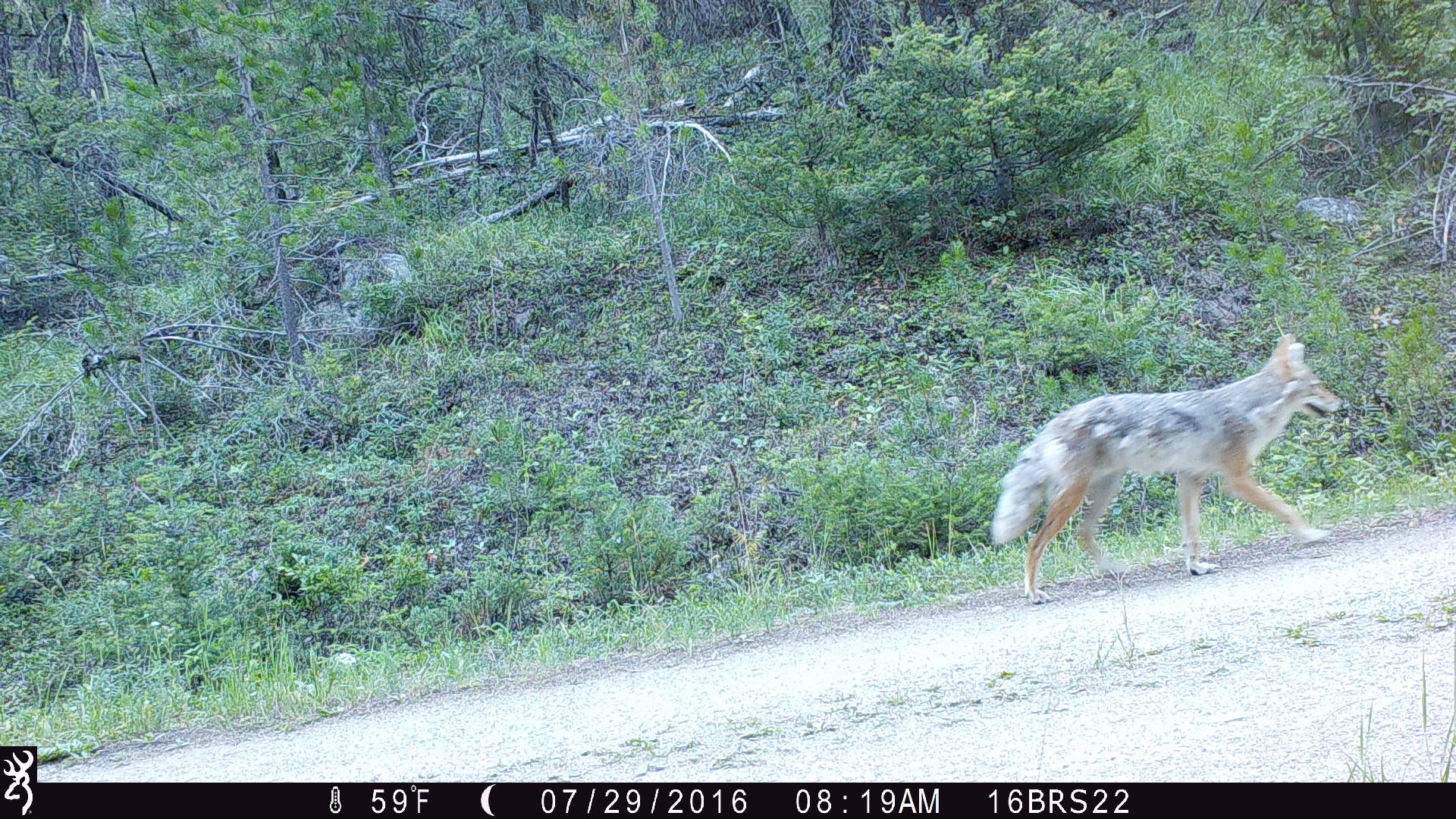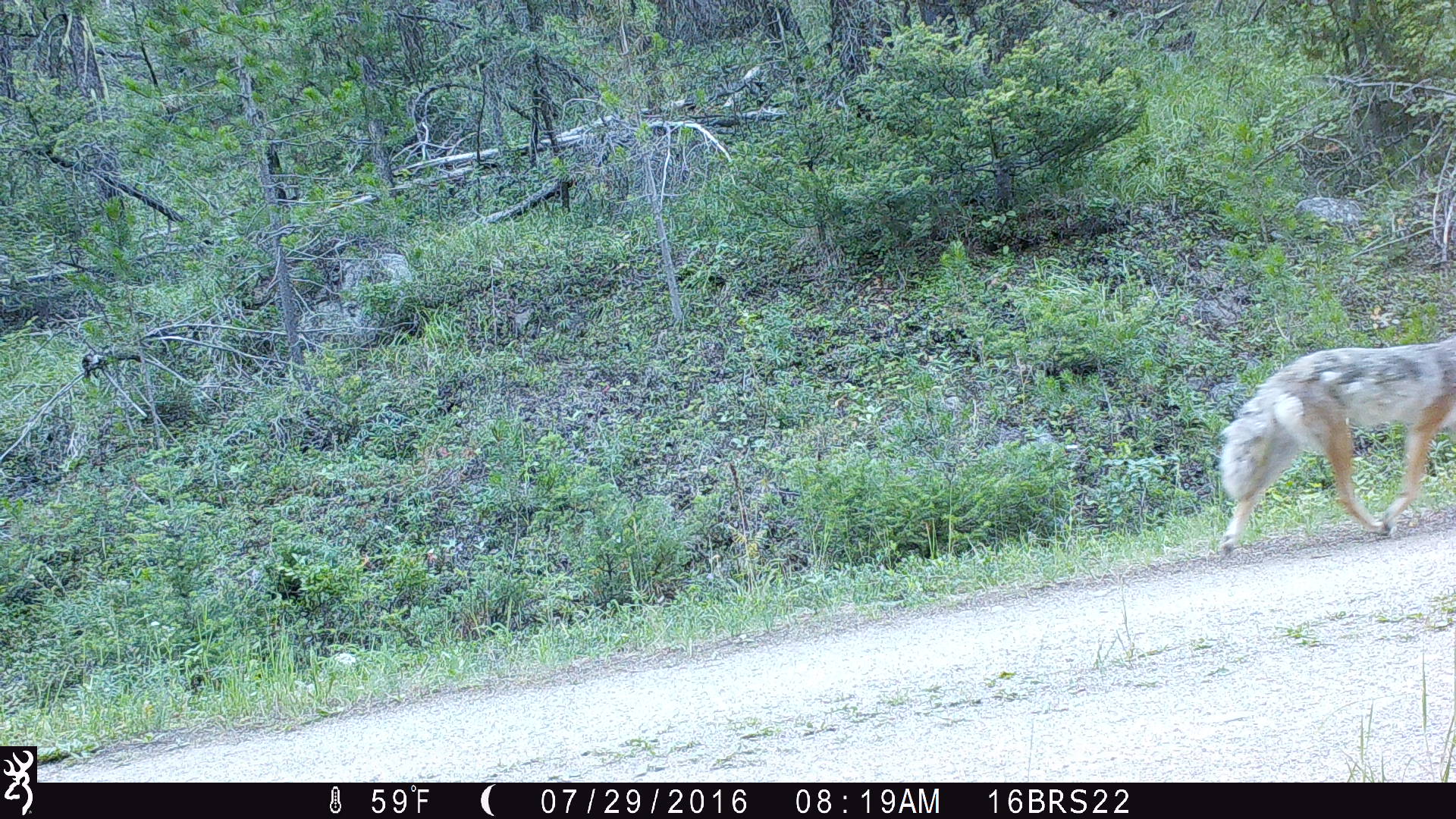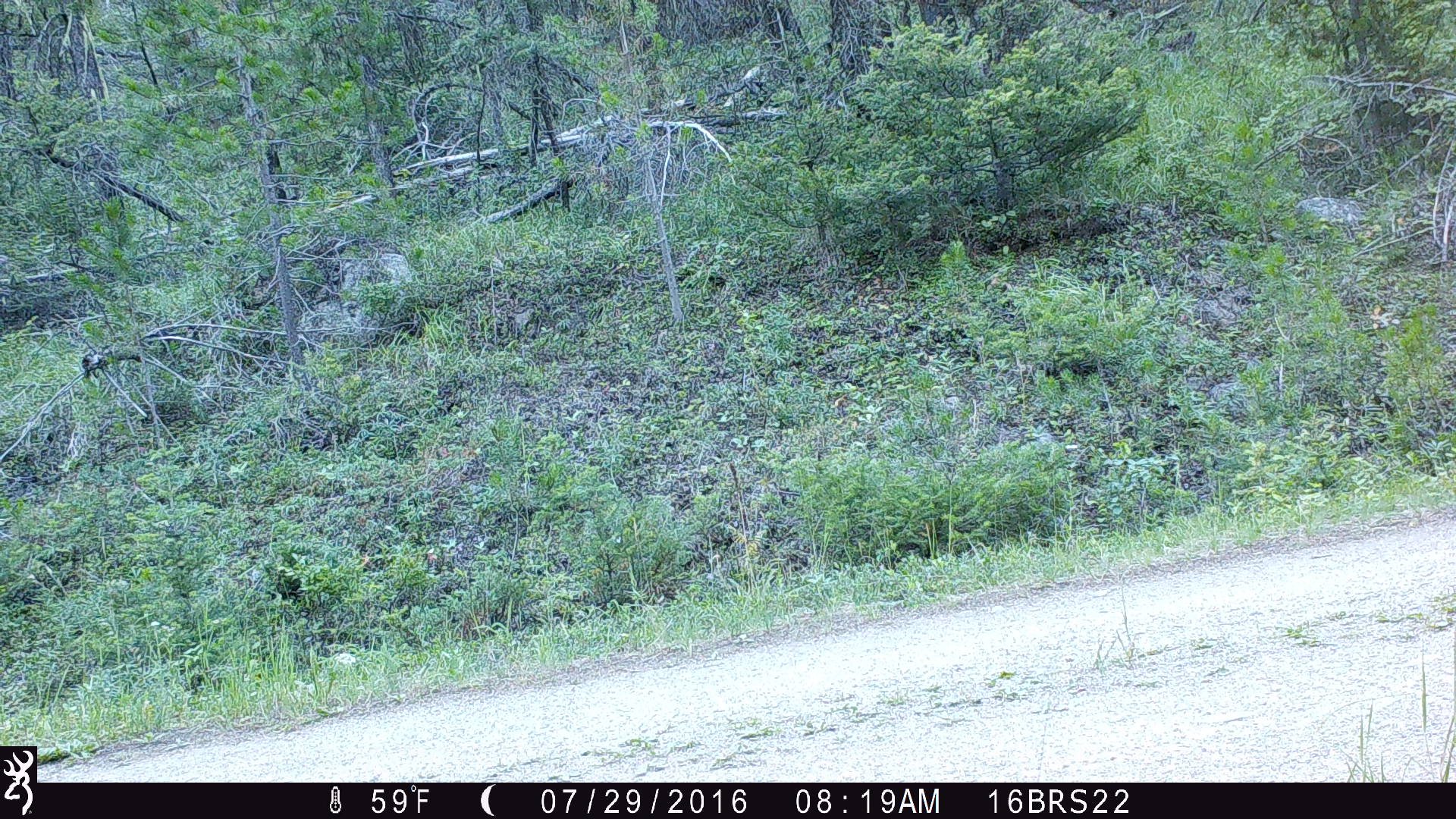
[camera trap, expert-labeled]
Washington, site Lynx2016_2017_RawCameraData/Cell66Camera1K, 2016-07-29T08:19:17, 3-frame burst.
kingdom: Animalia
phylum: Chordata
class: Mammalia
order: Carnivora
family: Canidae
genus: Canis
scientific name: Canis latrans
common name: coyote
Canis latrans (coyote). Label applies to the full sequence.